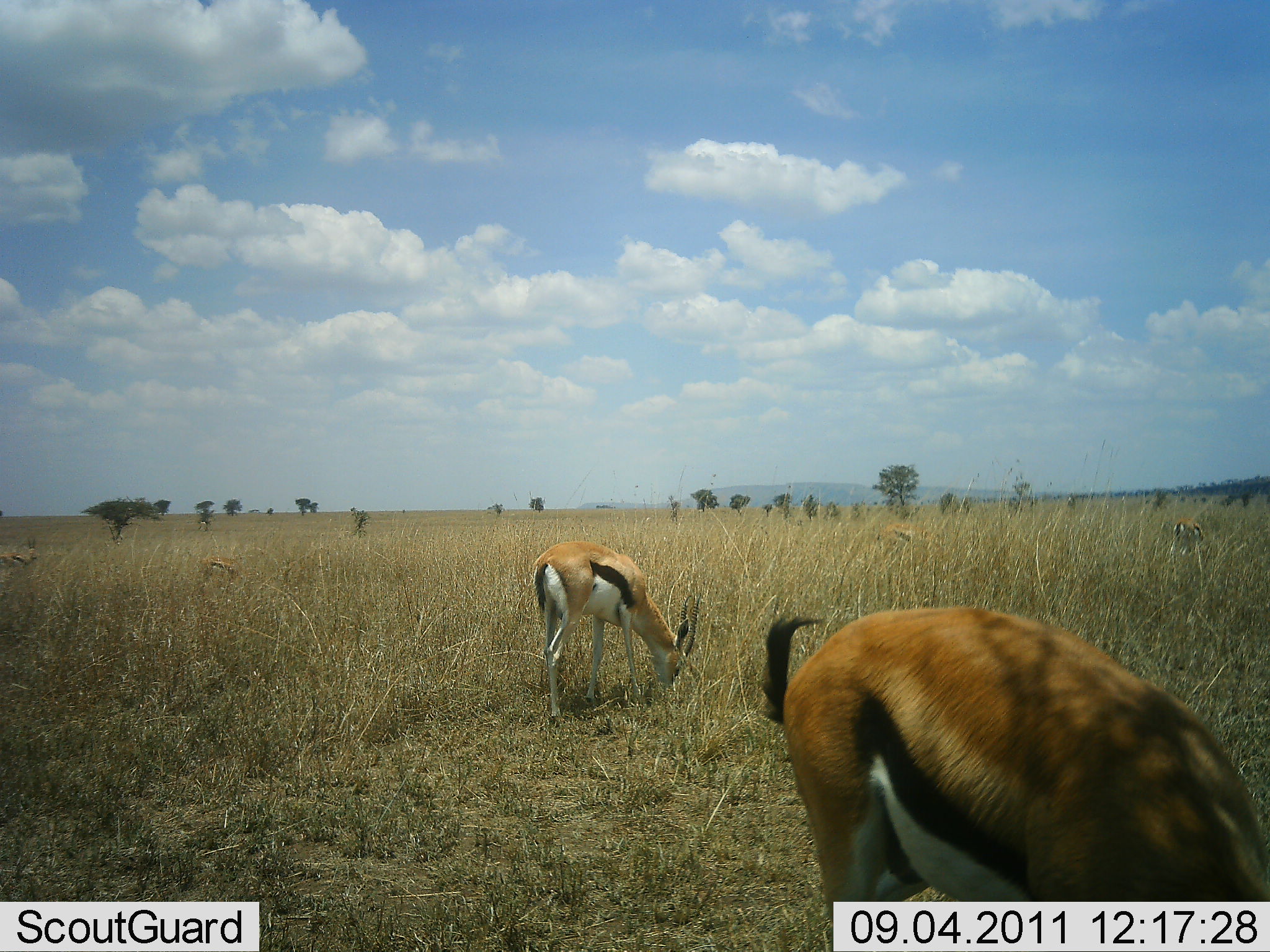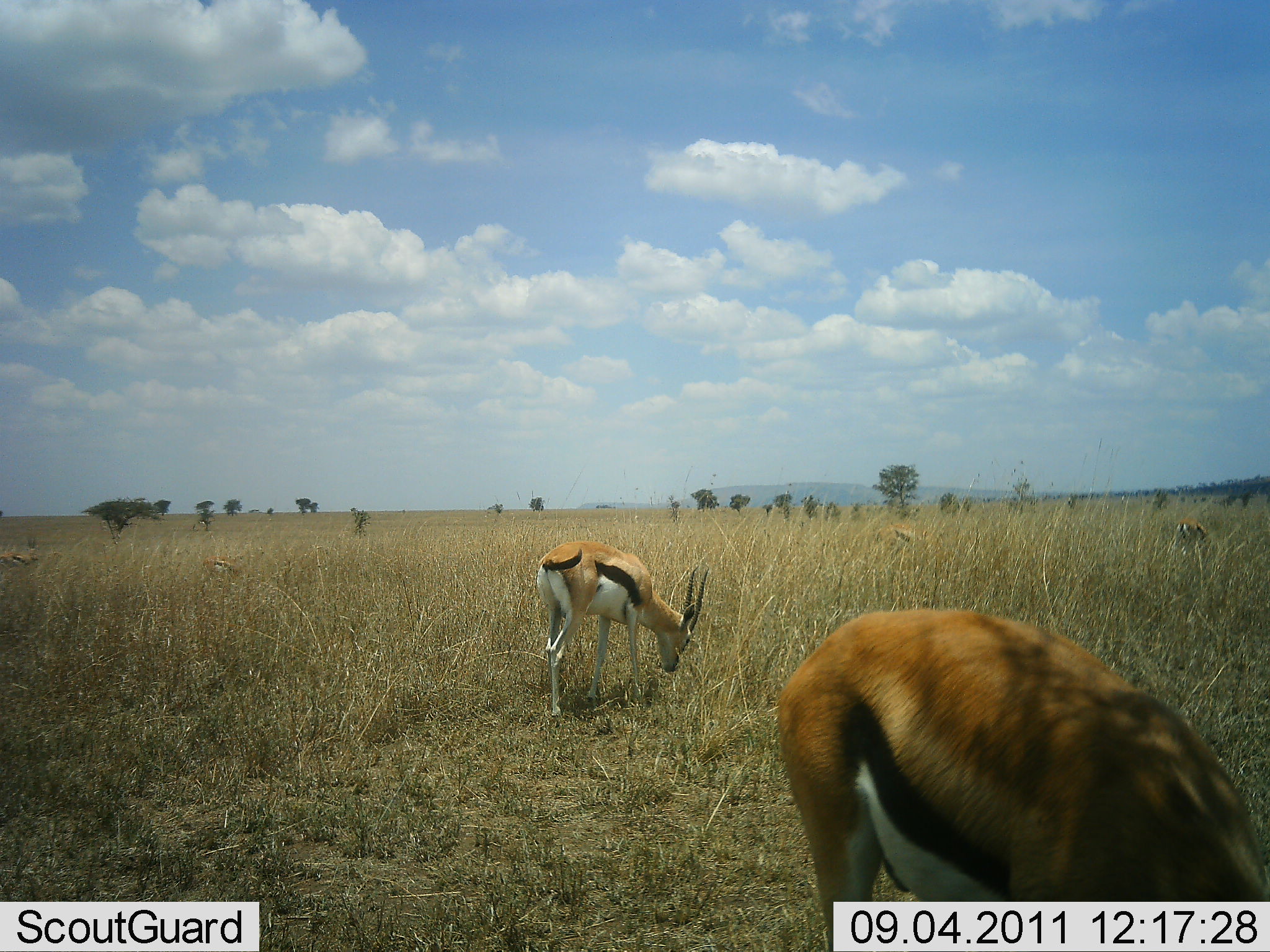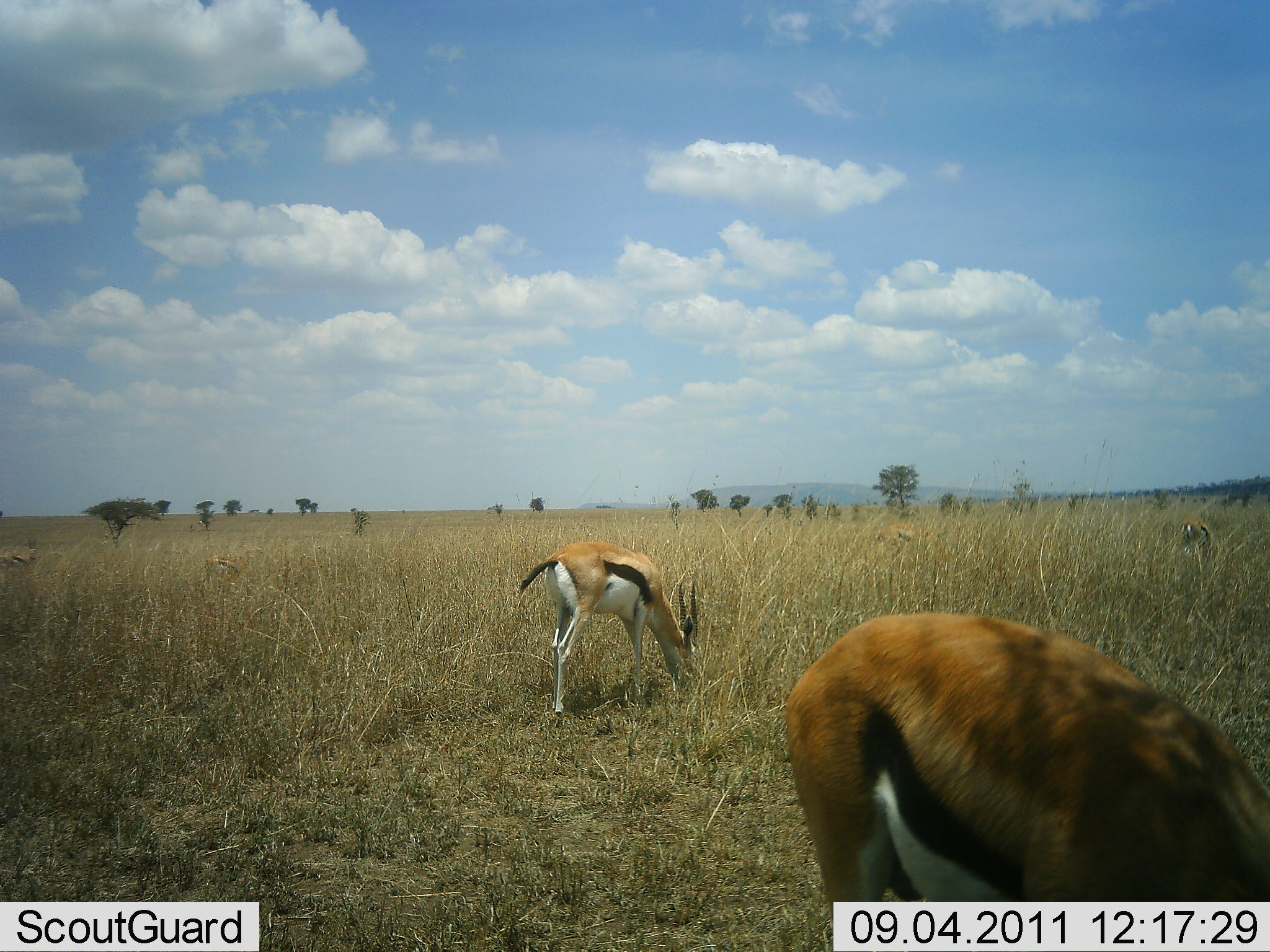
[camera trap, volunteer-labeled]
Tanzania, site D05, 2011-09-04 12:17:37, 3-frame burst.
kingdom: Animalia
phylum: Chordata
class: Mammalia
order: Artiodactyla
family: Bovidae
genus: Eudorcas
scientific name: Eudorcas thomsonii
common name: thomson's gazelle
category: gazellethomsons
Gazellethomsons (thomson's gazelle) (Eudorcas thomsonii), count 5. Behavior (volunteer vote fractions): standing 8%, resting 0%, moving 0%, interacting 0%. Young present (vote fraction): 0%. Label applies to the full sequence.